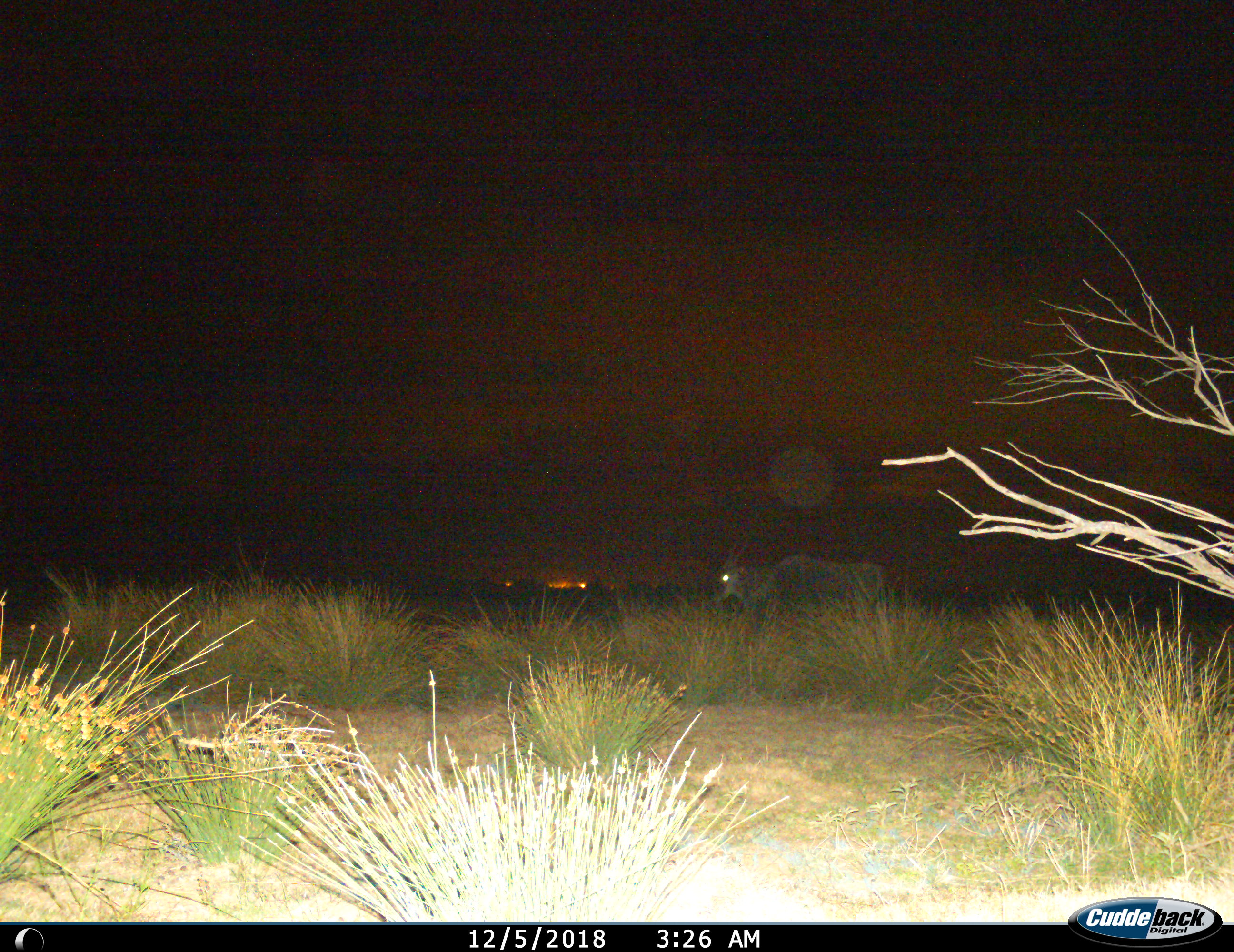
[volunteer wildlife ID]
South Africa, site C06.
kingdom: Animalia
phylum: Chordata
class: Mammalia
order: Artiodactyla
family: Bovidae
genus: Tragelaphus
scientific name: Tragelaphus oryx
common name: eland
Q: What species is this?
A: Eland (Tragelaphus oryx).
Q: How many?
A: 1.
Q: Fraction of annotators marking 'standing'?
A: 29%.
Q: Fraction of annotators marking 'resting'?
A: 0%.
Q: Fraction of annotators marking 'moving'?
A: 71%.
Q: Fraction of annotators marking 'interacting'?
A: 0%.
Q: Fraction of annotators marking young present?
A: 0%.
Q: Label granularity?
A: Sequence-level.